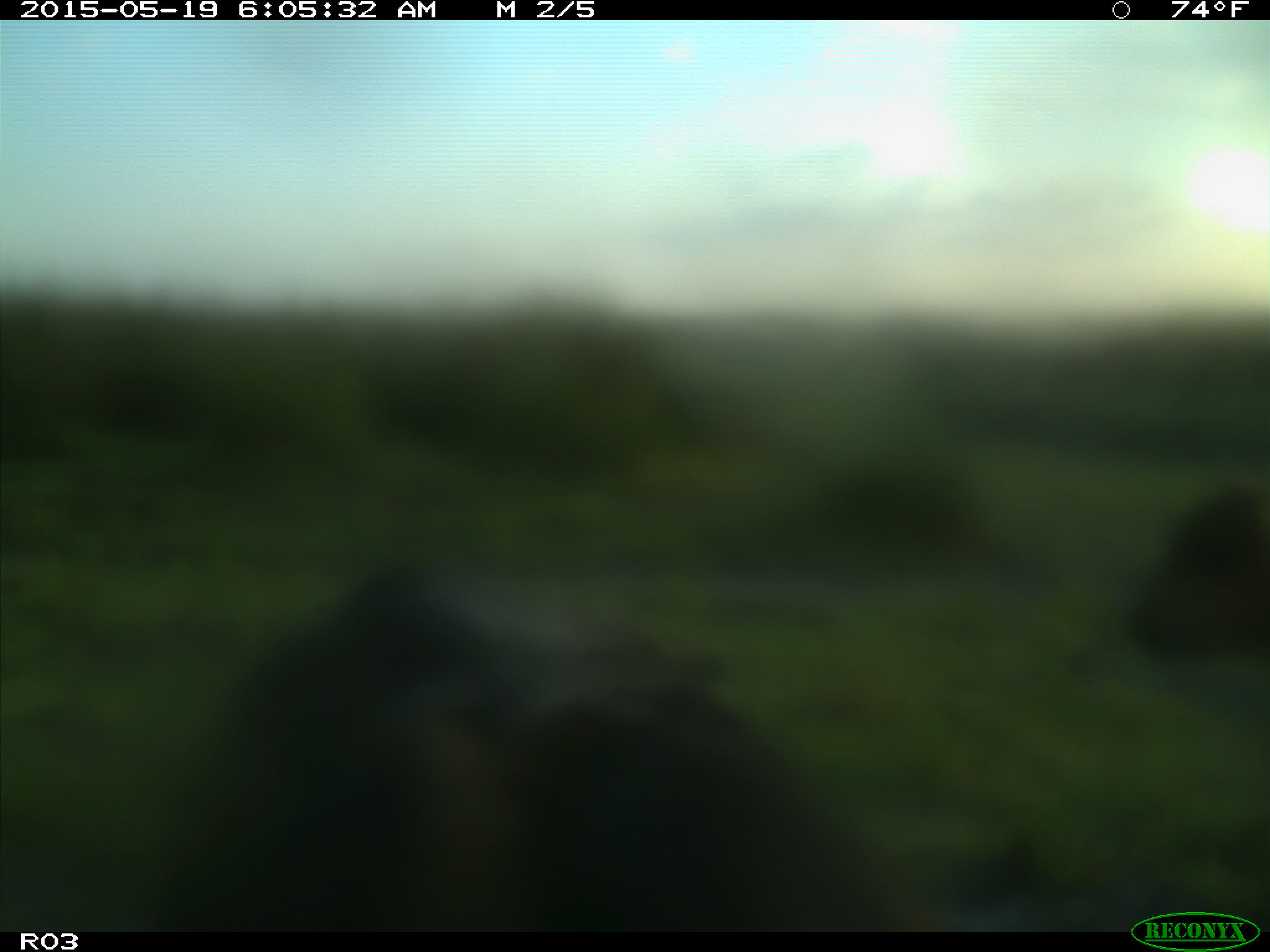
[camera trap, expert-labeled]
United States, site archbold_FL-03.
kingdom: Animalia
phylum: Chordata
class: Mammalia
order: Artiodactyla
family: Bovidae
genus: Bos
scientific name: Bos taurus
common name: domestic cow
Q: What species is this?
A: Bos taurus (domestic cow).